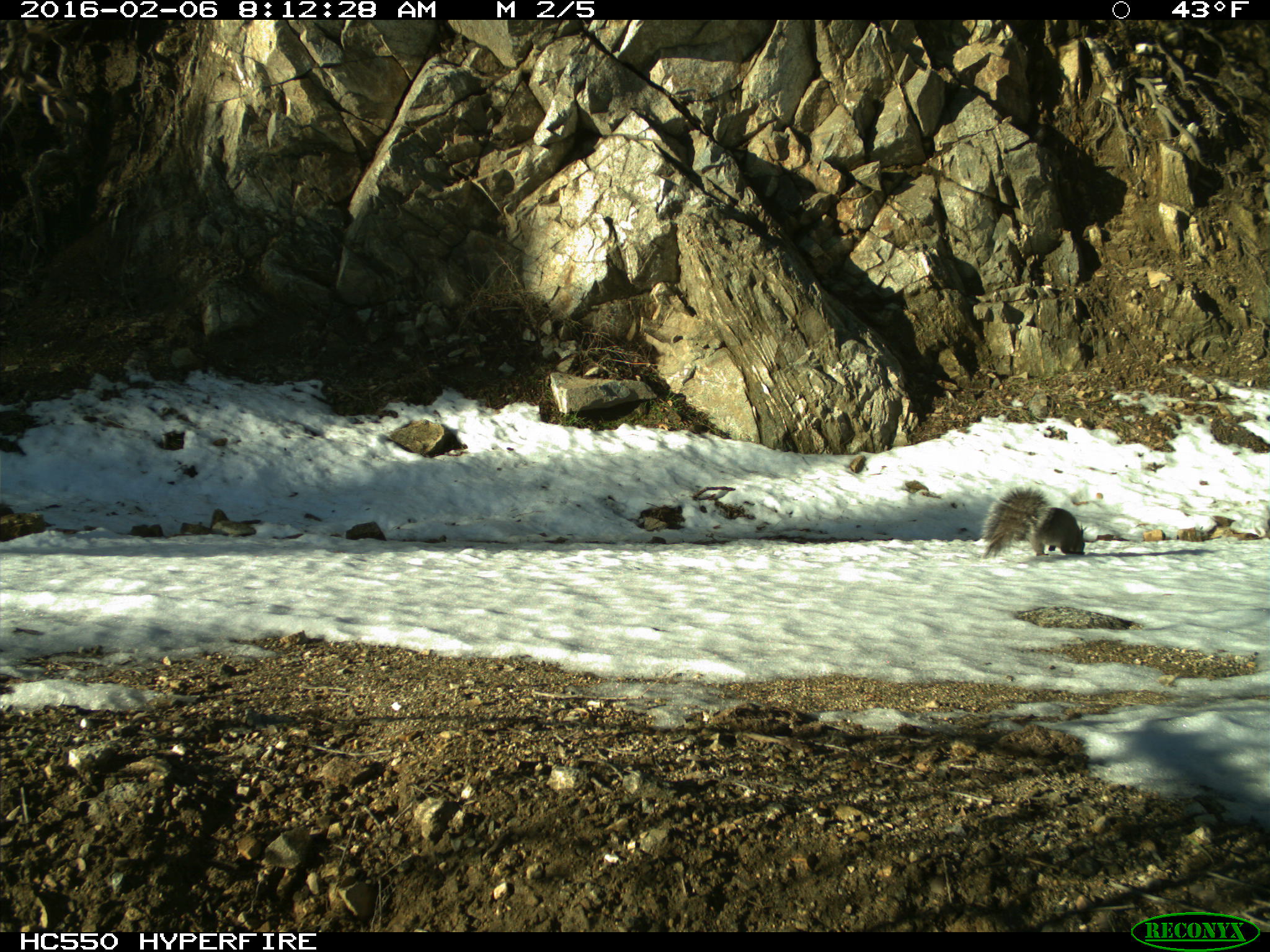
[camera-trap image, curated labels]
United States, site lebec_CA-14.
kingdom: Animalia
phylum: Chordata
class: Mammalia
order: Rodentia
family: Sciuridae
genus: Sciurus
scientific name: Sciurus carolinensis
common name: eastern gray squirrel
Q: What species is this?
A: Sciurus carolinensis (eastern gray squirrel).